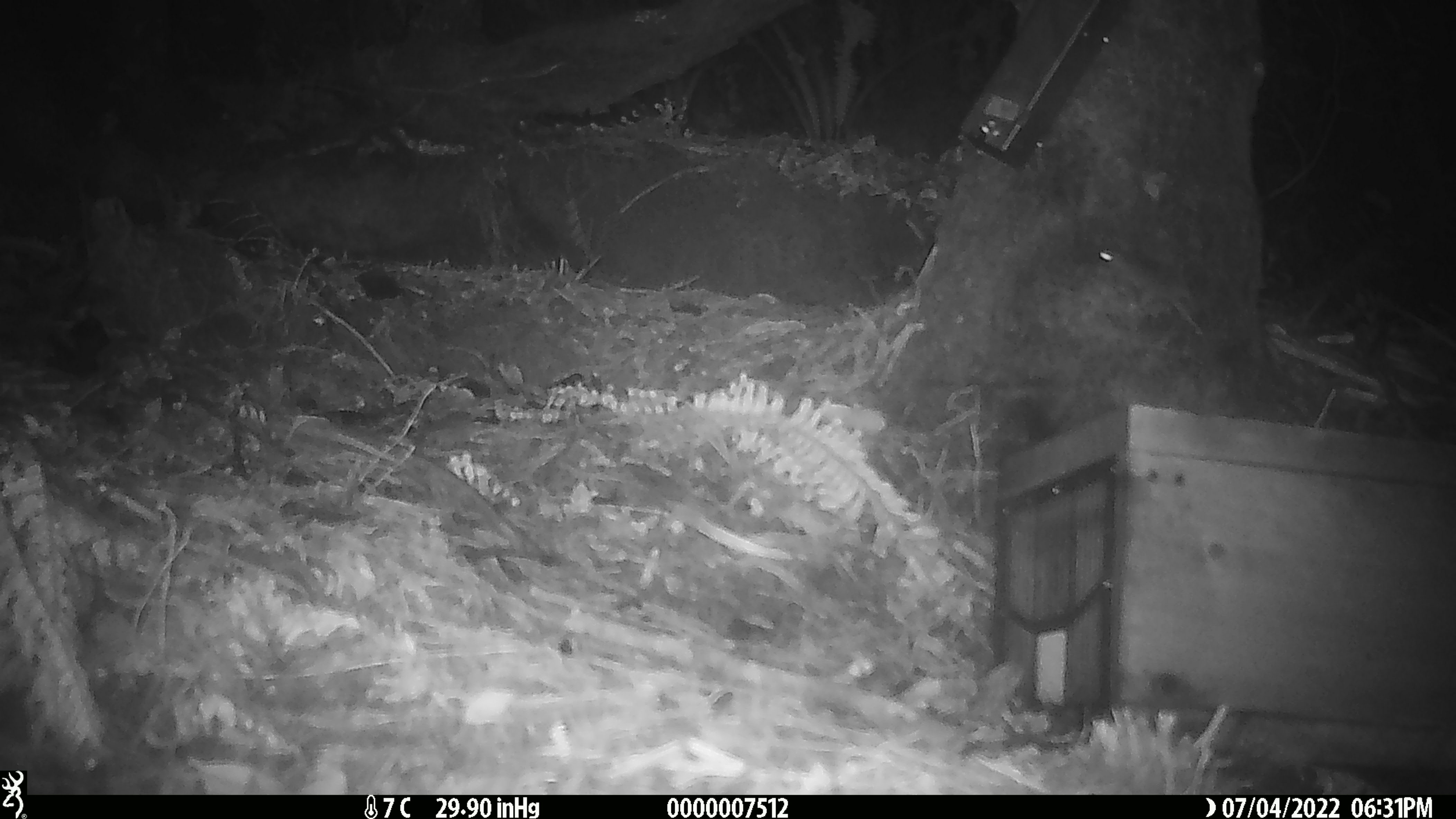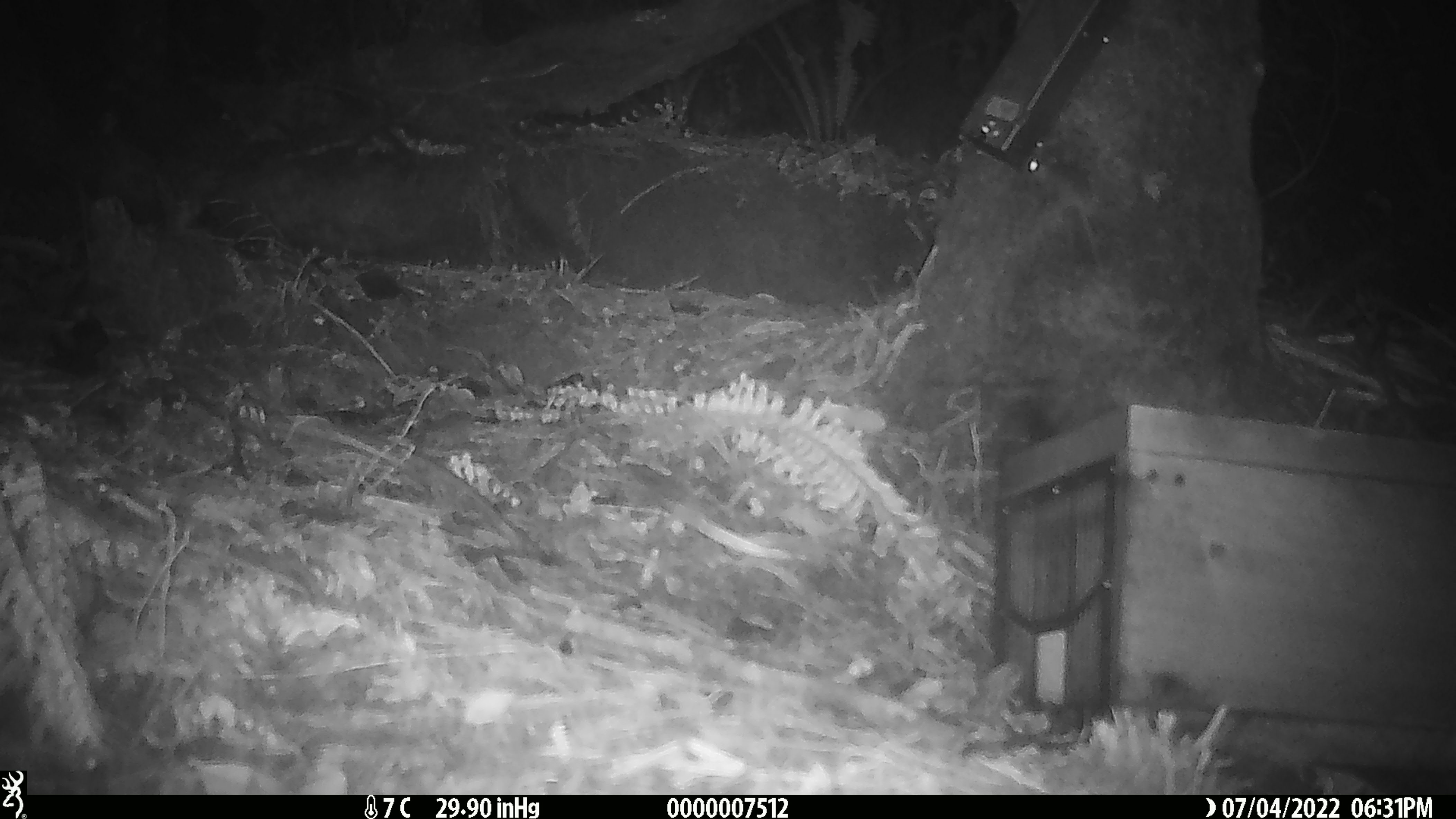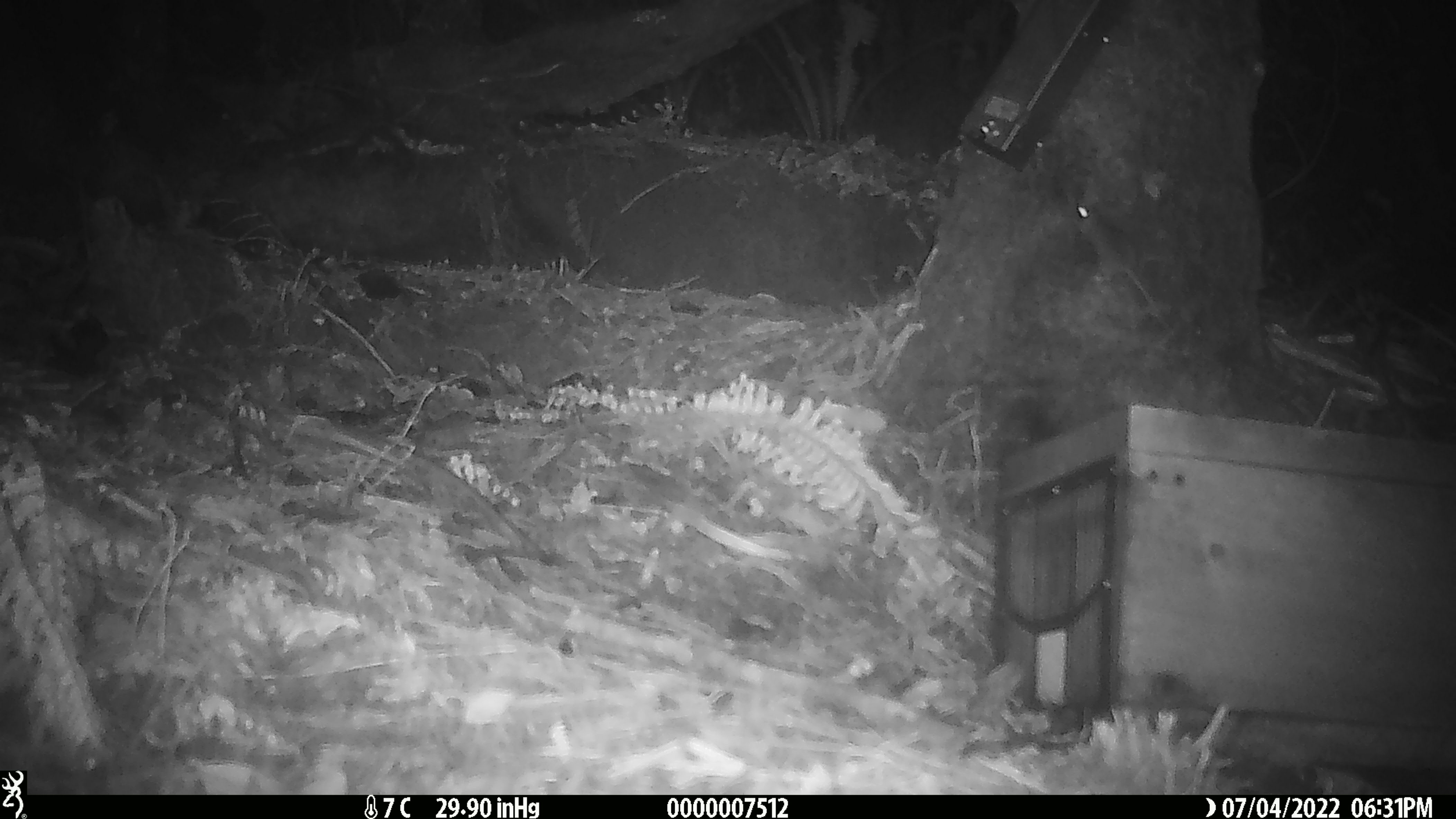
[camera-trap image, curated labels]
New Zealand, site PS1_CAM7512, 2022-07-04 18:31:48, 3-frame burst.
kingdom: Animalia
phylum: Chordata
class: Mammalia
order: Rodentia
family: Muridae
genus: Mus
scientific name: Mus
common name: mouse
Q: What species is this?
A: Mouse (Mus).